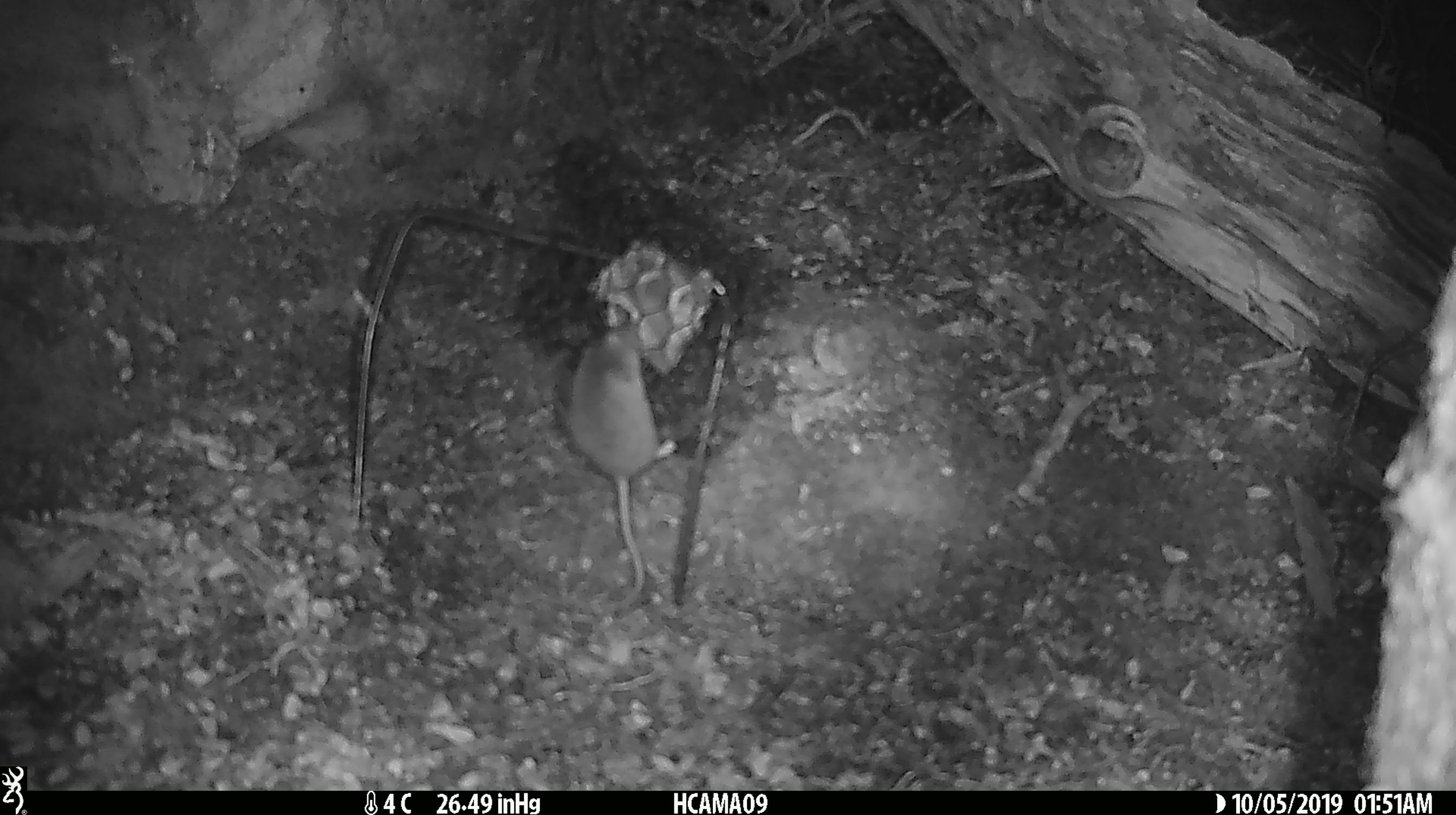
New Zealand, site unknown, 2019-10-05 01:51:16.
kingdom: Animalia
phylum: Chordata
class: Mammalia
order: Rodentia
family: Muridae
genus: Mus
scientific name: Mus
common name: mouse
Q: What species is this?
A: Mouse (Mus).